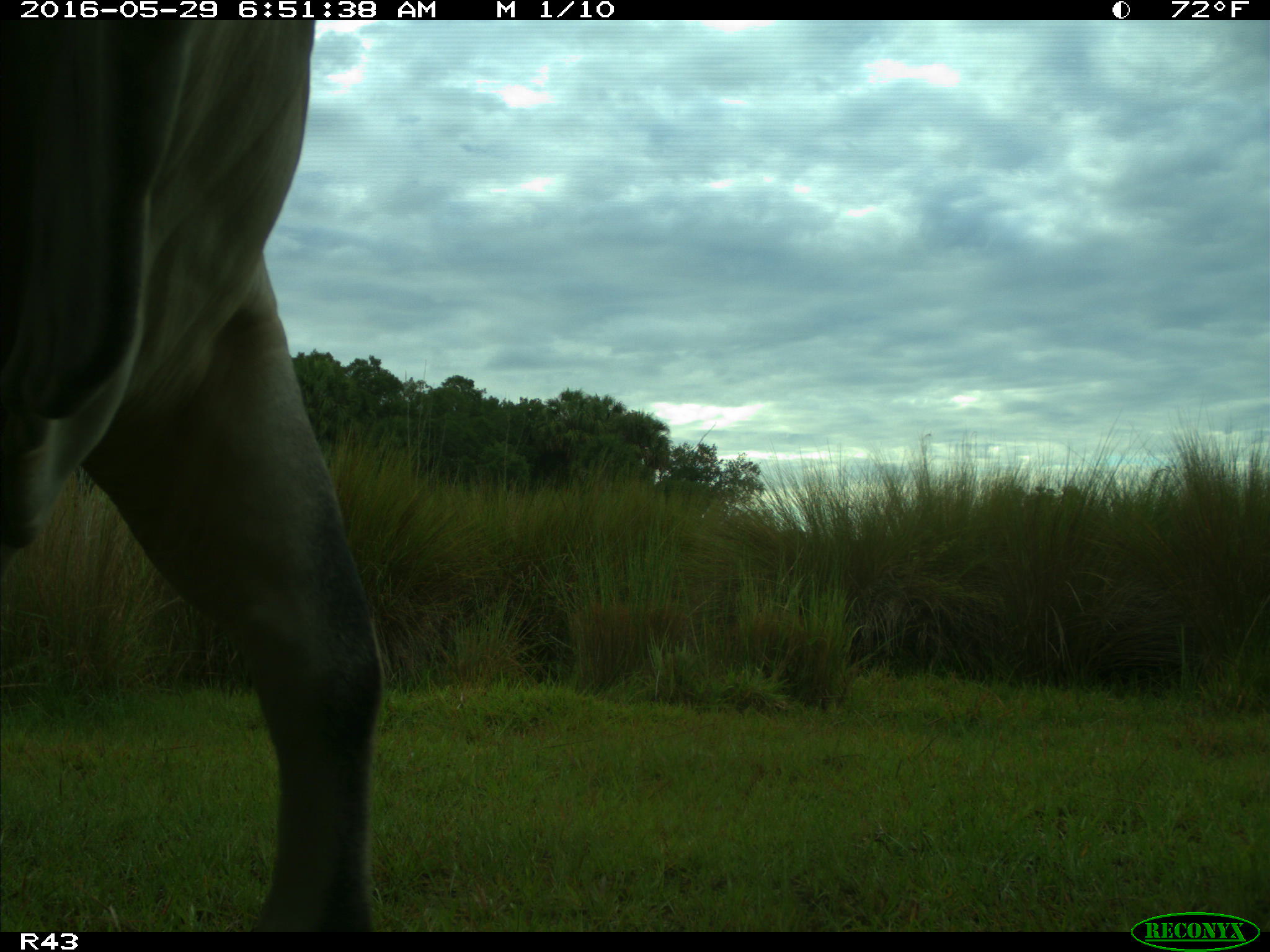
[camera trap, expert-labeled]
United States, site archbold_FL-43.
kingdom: Animalia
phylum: Chordata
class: Mammalia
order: Artiodactyla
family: Bovidae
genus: Bos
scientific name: Bos taurus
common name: domestic cow